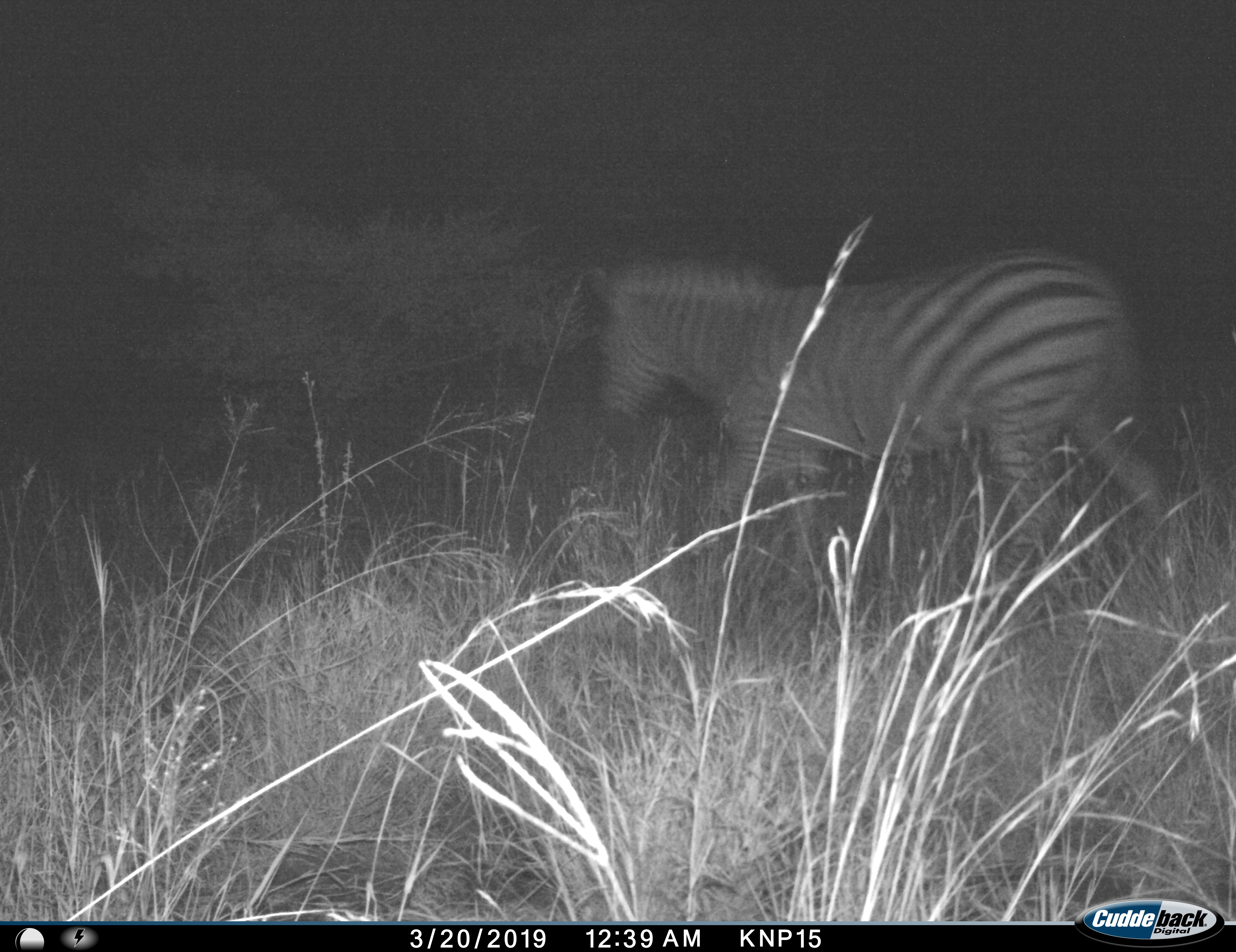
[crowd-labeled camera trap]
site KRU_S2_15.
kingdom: Animalia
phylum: Chordata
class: Mammalia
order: Perissodactyla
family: Equidae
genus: Equus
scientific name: Equus quagga burchellii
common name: burchell's zebra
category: zebraburchells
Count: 1.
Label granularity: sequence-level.